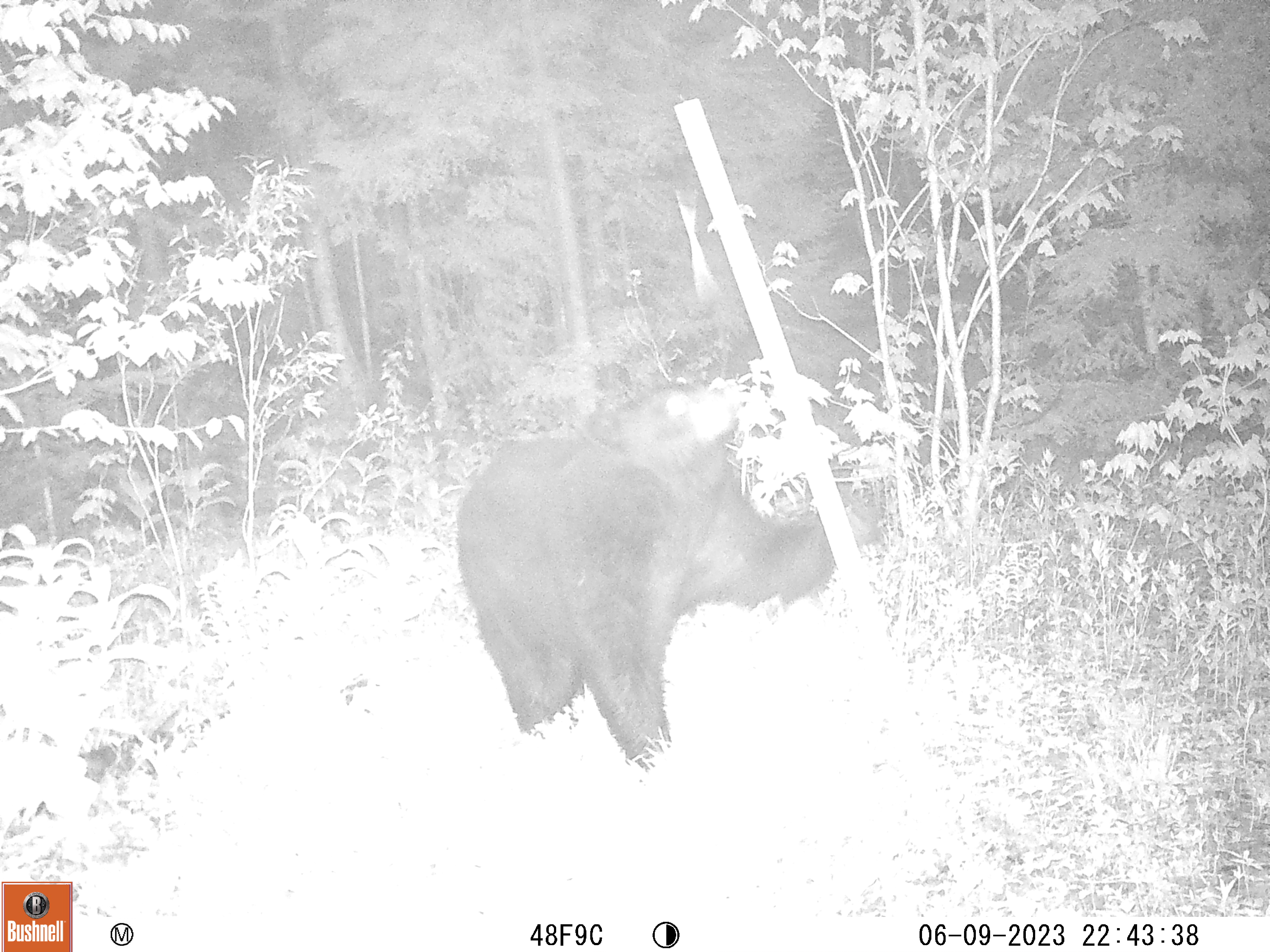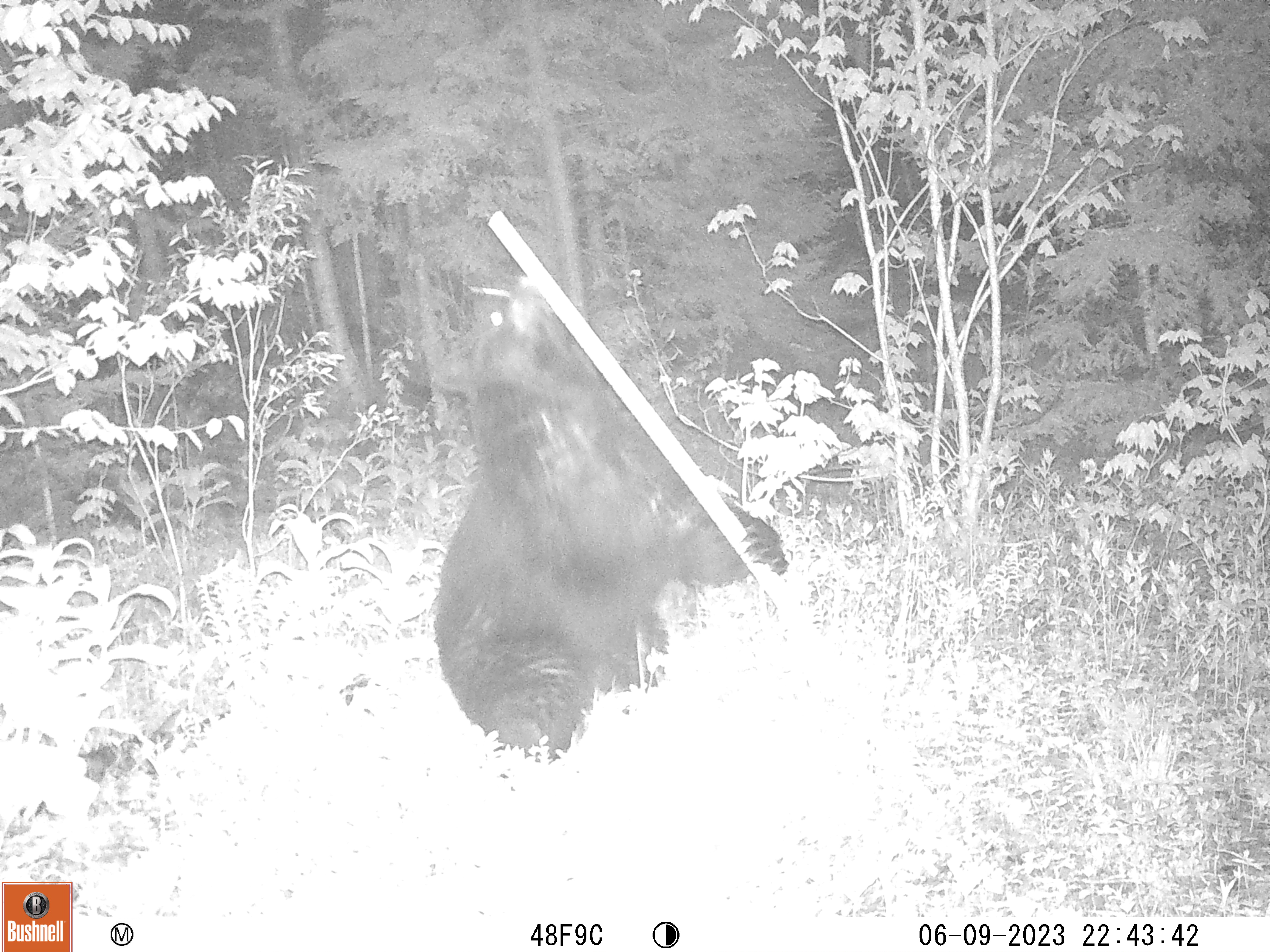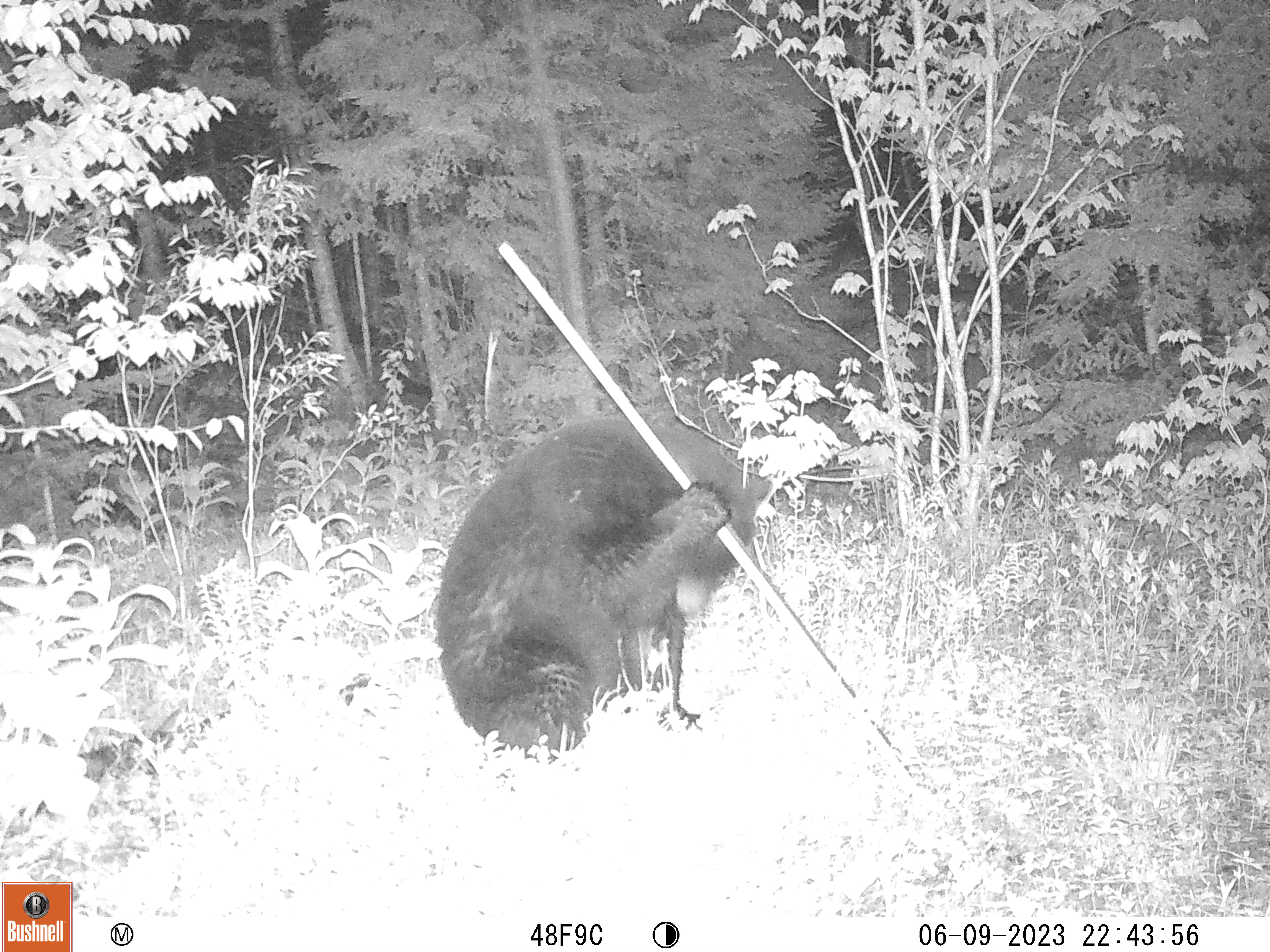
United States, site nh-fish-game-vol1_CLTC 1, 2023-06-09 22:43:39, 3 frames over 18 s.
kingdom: Animalia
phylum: Chordata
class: Mammalia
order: Carnivora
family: Ursidae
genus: Ursus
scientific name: Ursus americanus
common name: black bear